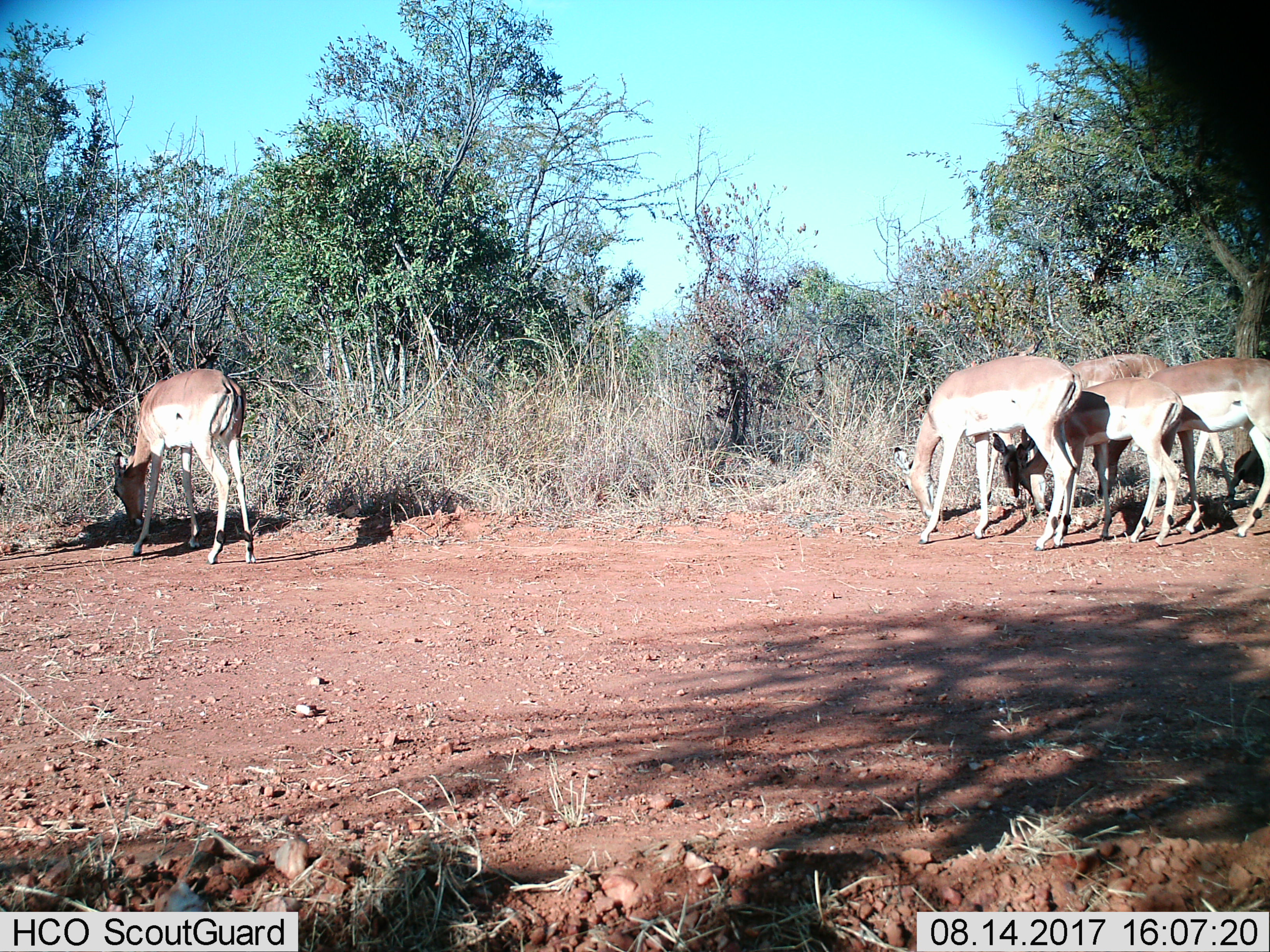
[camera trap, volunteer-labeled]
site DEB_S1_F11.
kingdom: Animalia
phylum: Chordata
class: Mammalia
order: Artiodactyla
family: Bovidae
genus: Aepyceros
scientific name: Aepyceros melampus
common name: impala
Impala (Aepyceros melampus), count 5. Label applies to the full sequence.